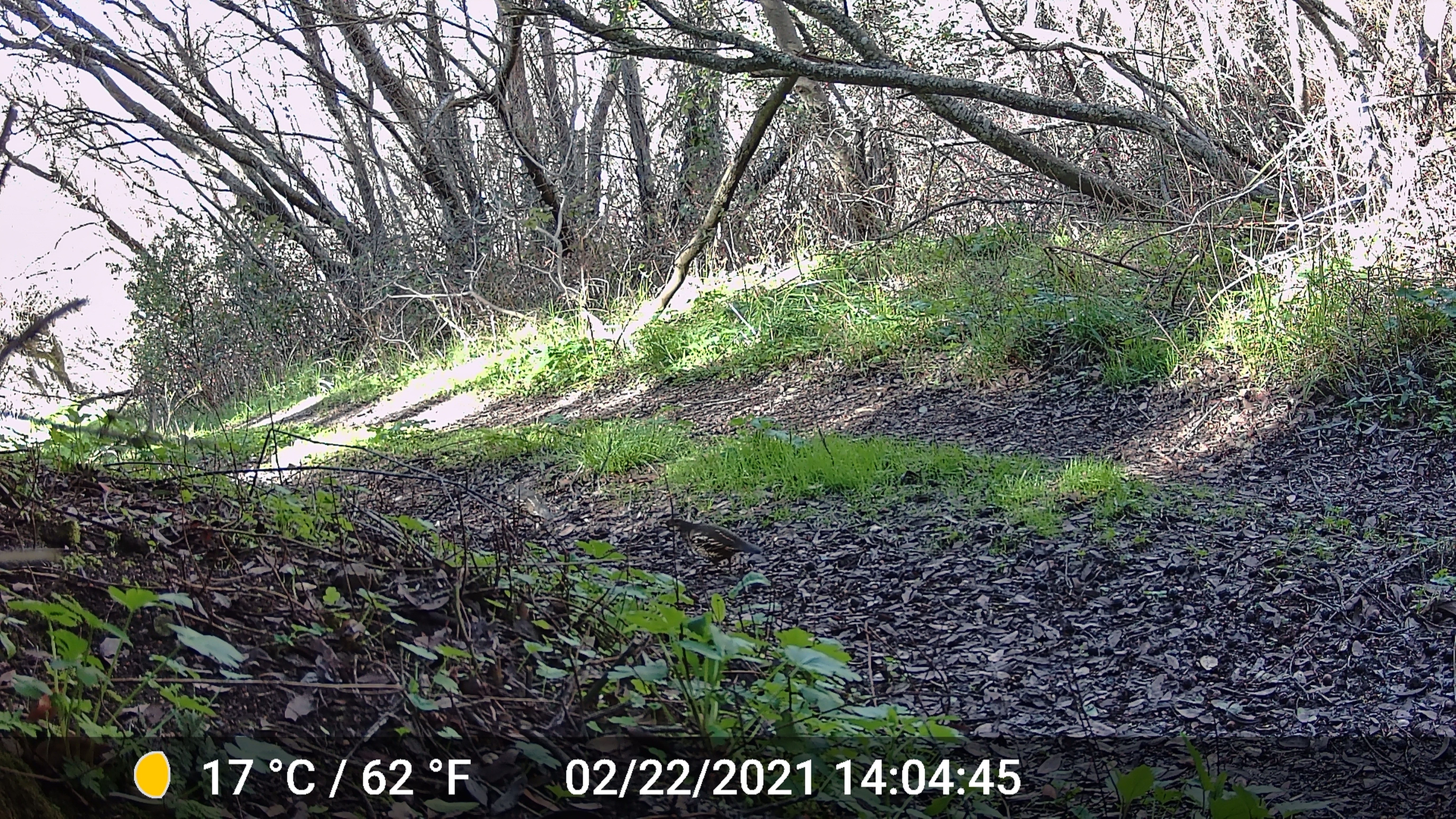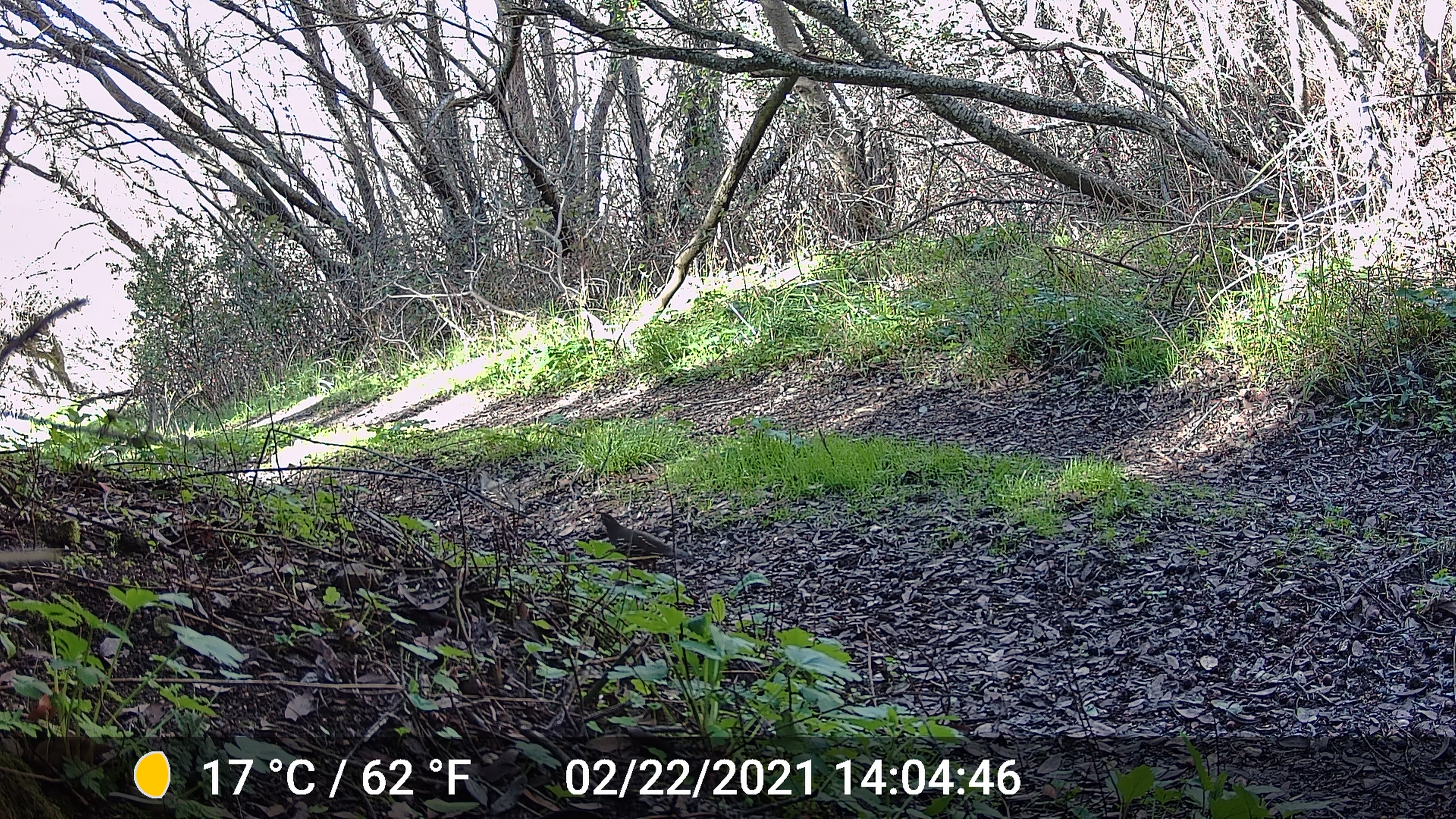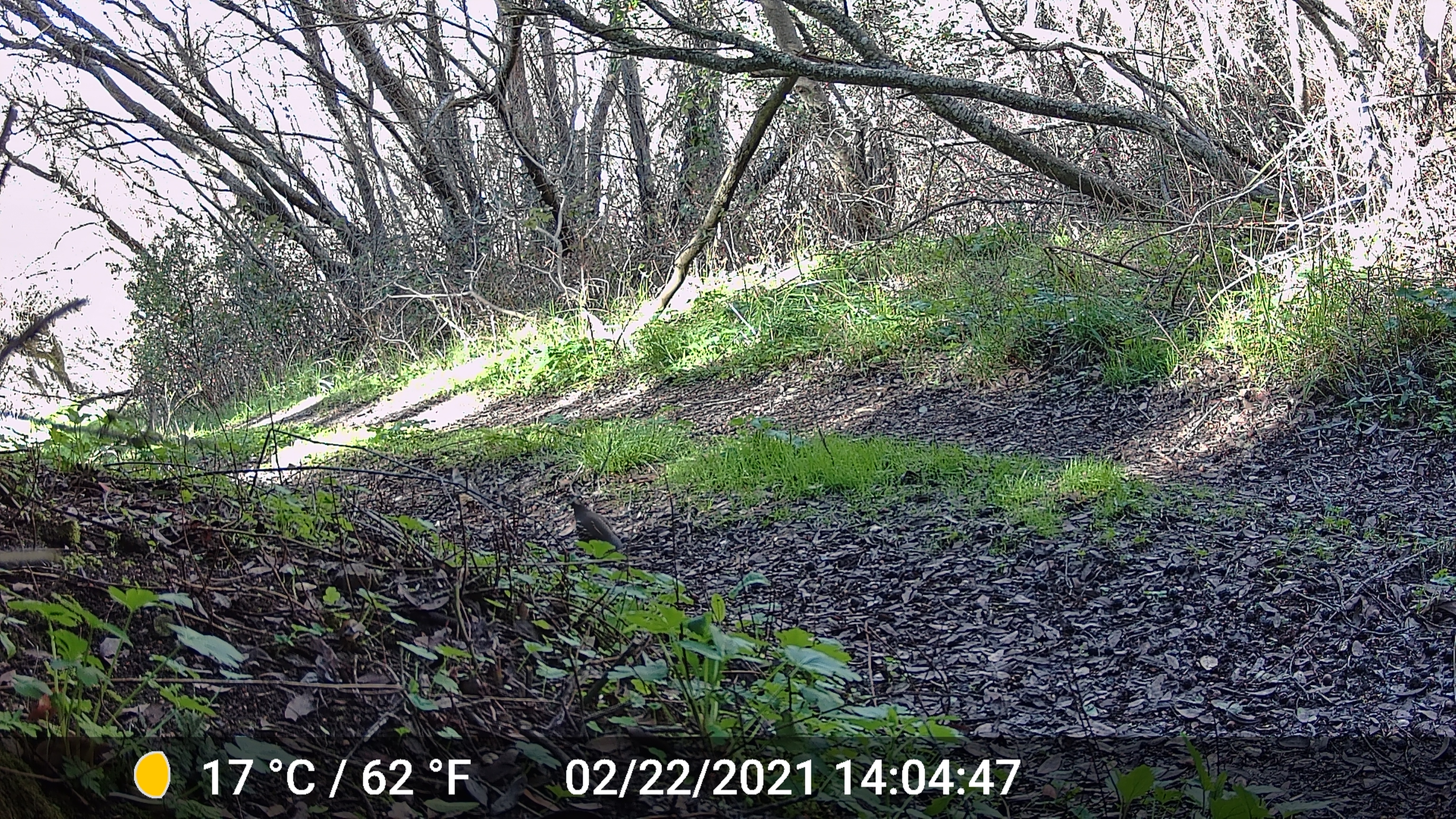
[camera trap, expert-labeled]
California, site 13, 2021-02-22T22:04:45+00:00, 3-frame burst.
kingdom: Animalia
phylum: Chordata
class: Aves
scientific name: Aves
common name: bird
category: unknown bird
Unknown bird (bird) (Aves).